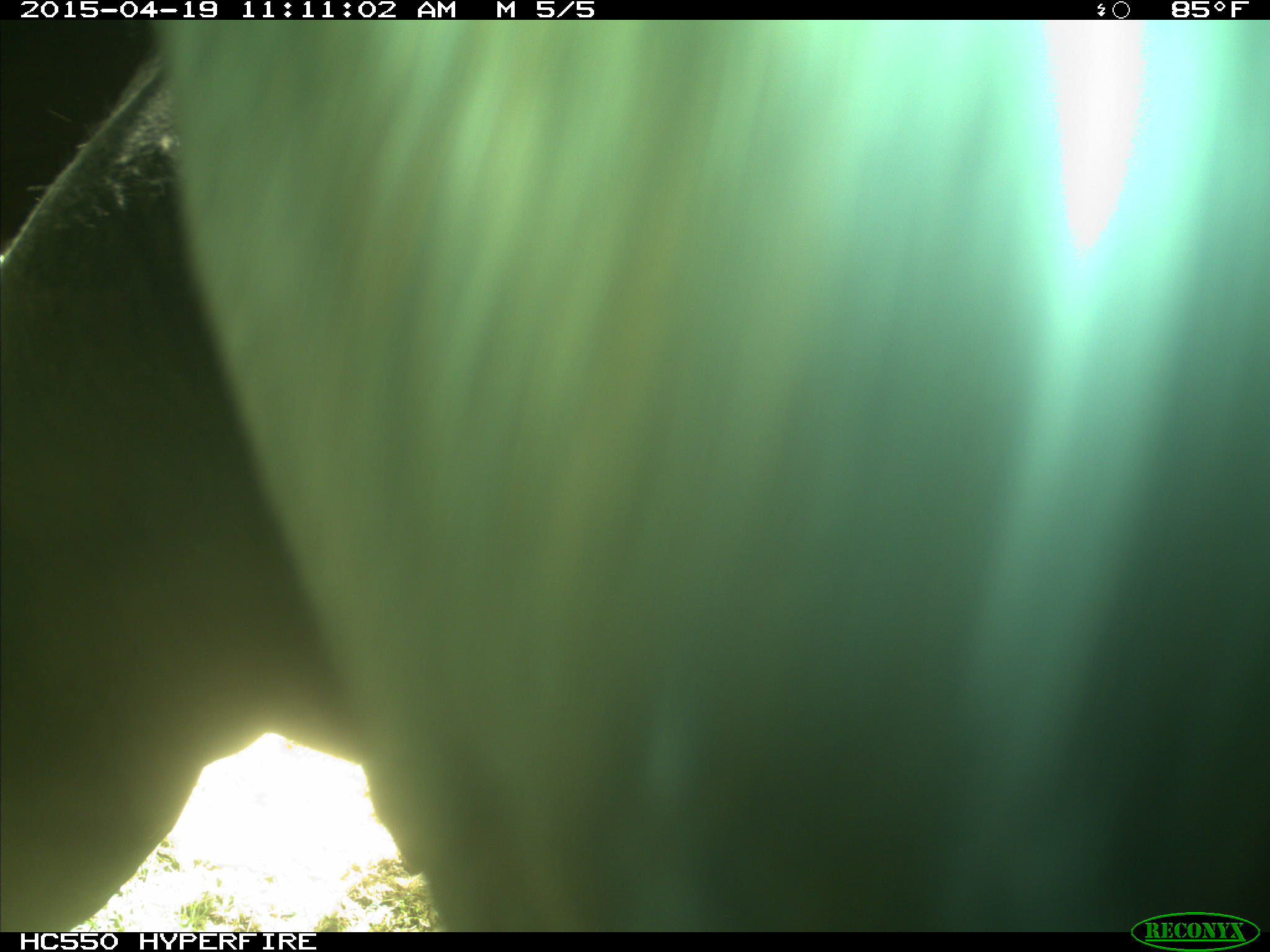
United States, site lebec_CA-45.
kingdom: Animalia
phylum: Chordata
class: Mammalia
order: Artiodactyla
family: Bovidae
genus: Bos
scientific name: Bos taurus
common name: domestic cow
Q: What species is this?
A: Bos taurus (domestic cow).